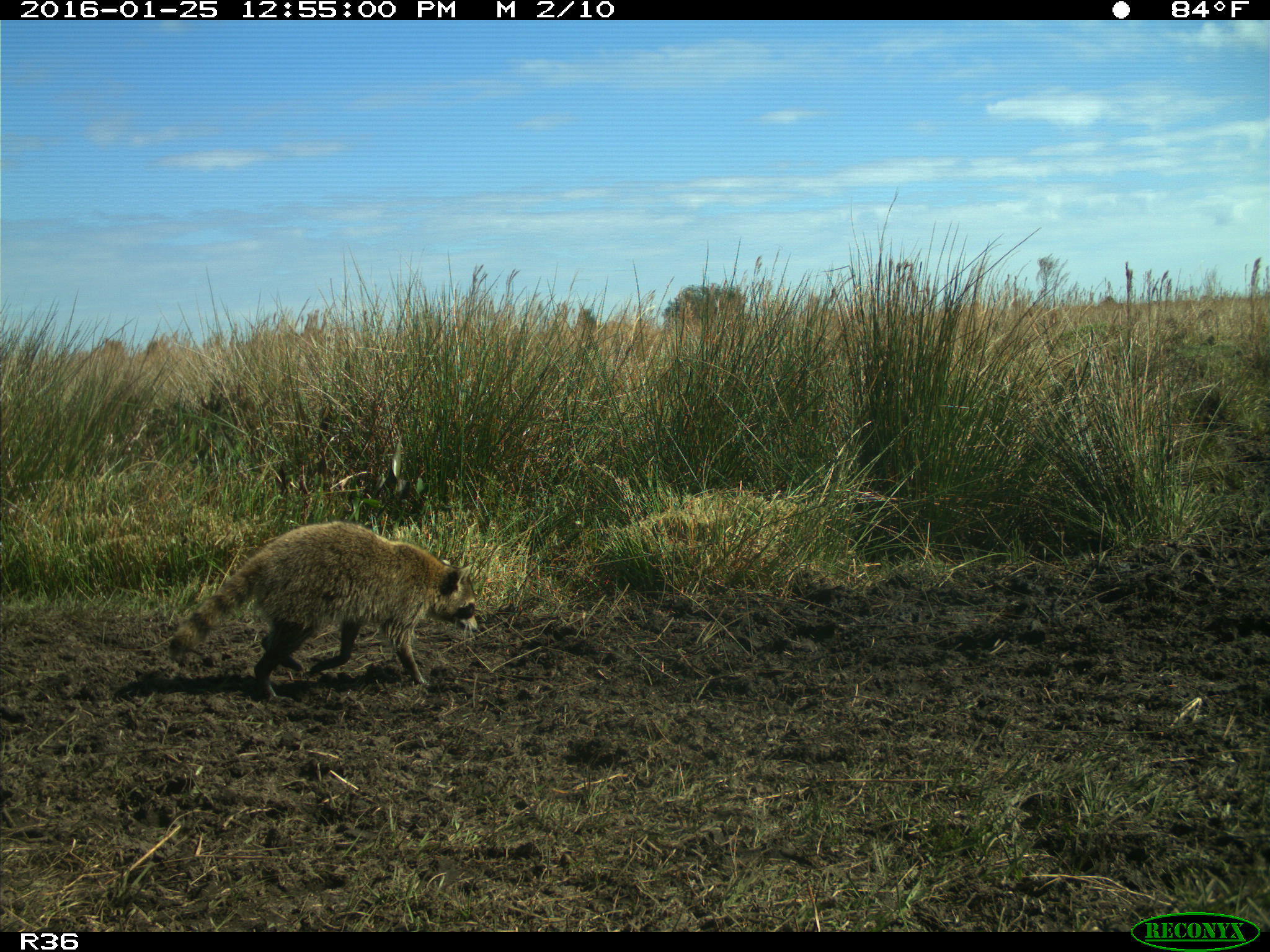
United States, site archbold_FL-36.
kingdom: Animalia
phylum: Chordata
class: Mammalia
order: Carnivora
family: Procyonidae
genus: Procyon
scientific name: Procyon lotor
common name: common raccoon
Procyon lotor (common raccoon).